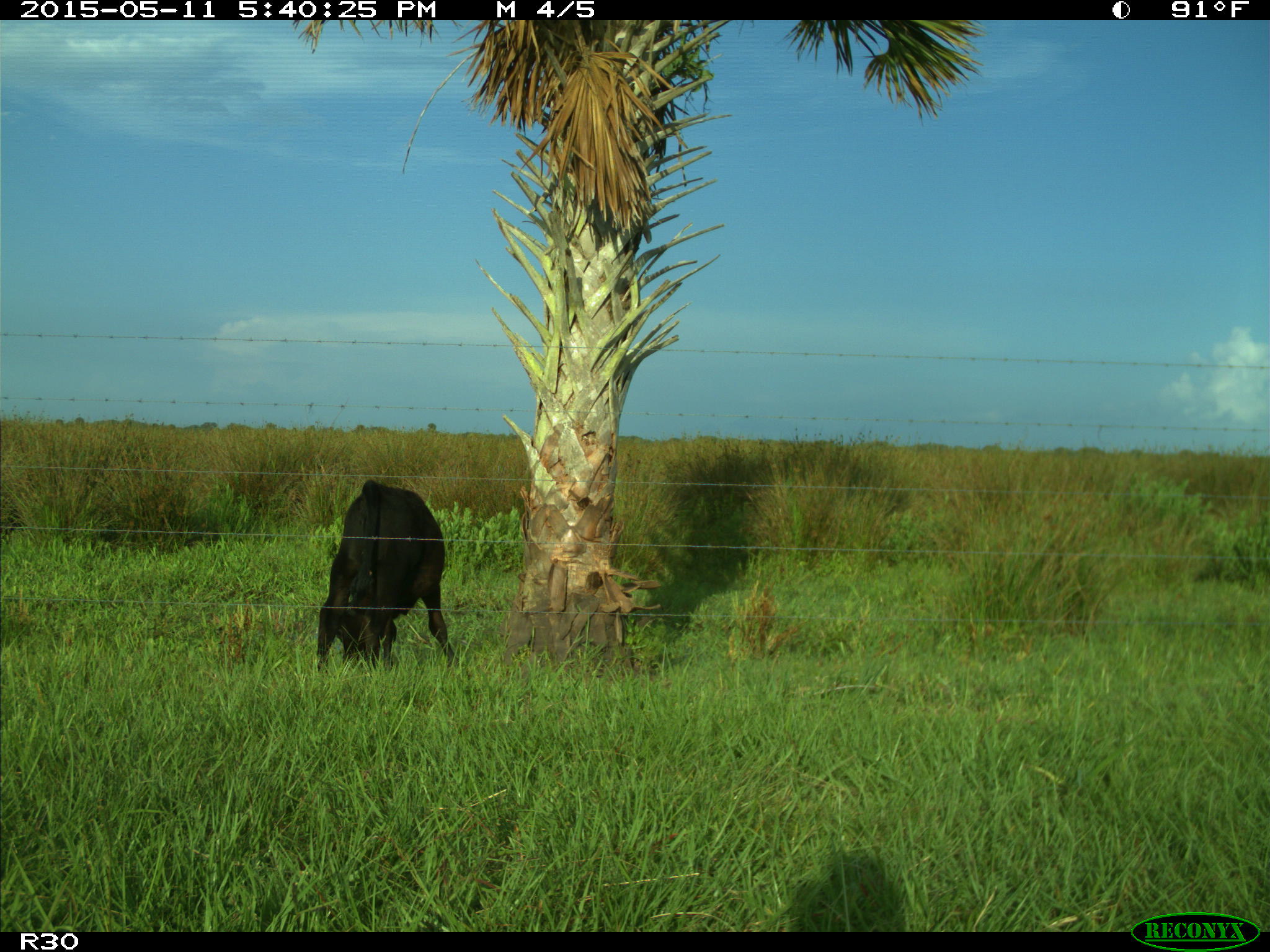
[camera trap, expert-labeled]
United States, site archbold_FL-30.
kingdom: Animalia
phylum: Chordata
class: Mammalia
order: Artiodactyla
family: Bovidae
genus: Bos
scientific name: Bos taurus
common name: domestic cow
Bos taurus (domestic cow).